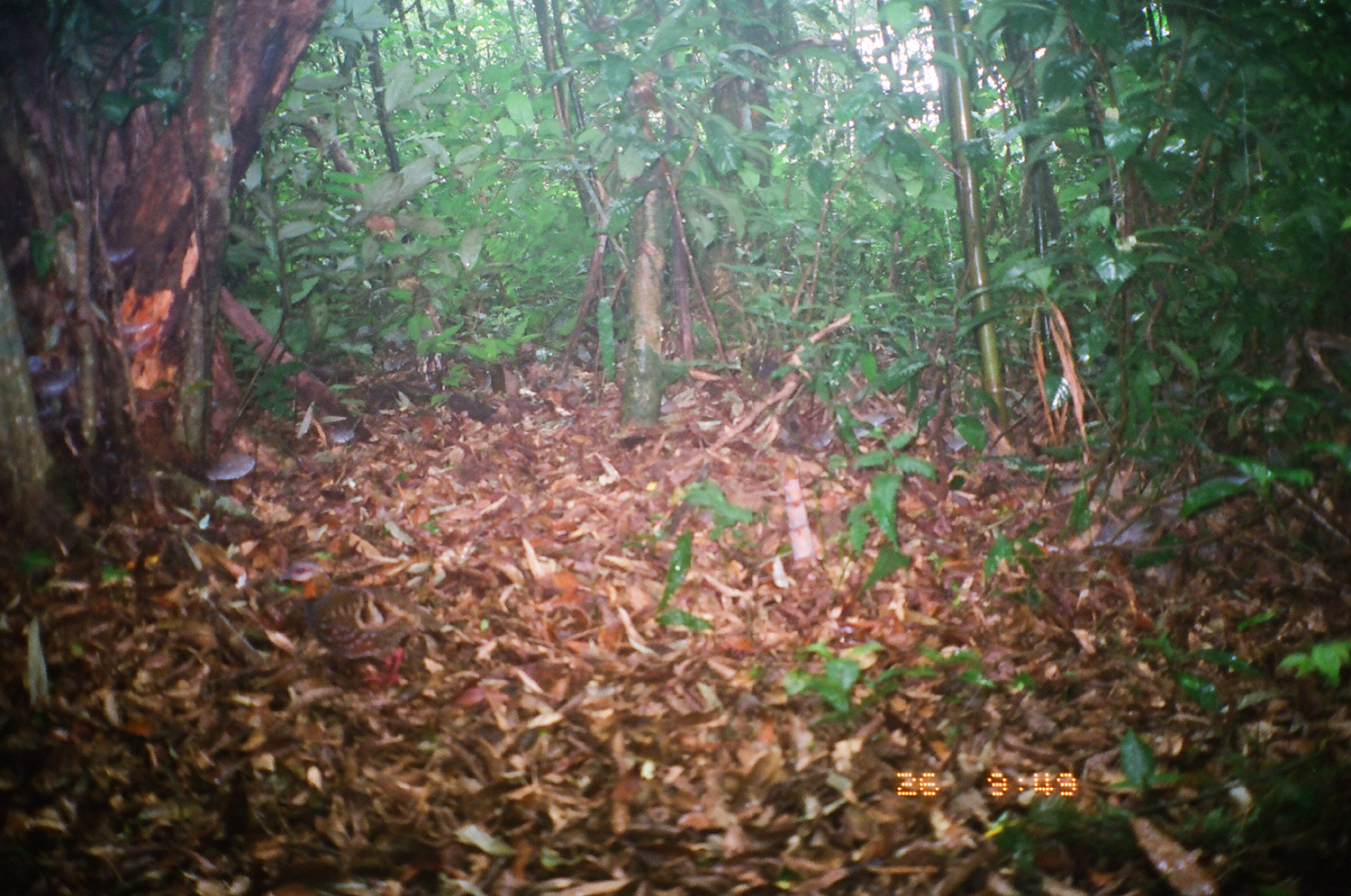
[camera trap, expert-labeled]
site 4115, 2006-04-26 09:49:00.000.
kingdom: Animalia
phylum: Chordata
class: Aves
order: Galliformes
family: Phasianidae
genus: Arborophila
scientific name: Arborophila rufogularis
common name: rufous-throated partridge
Arborophila rufogularis (rufous-throated partridge), count 1.